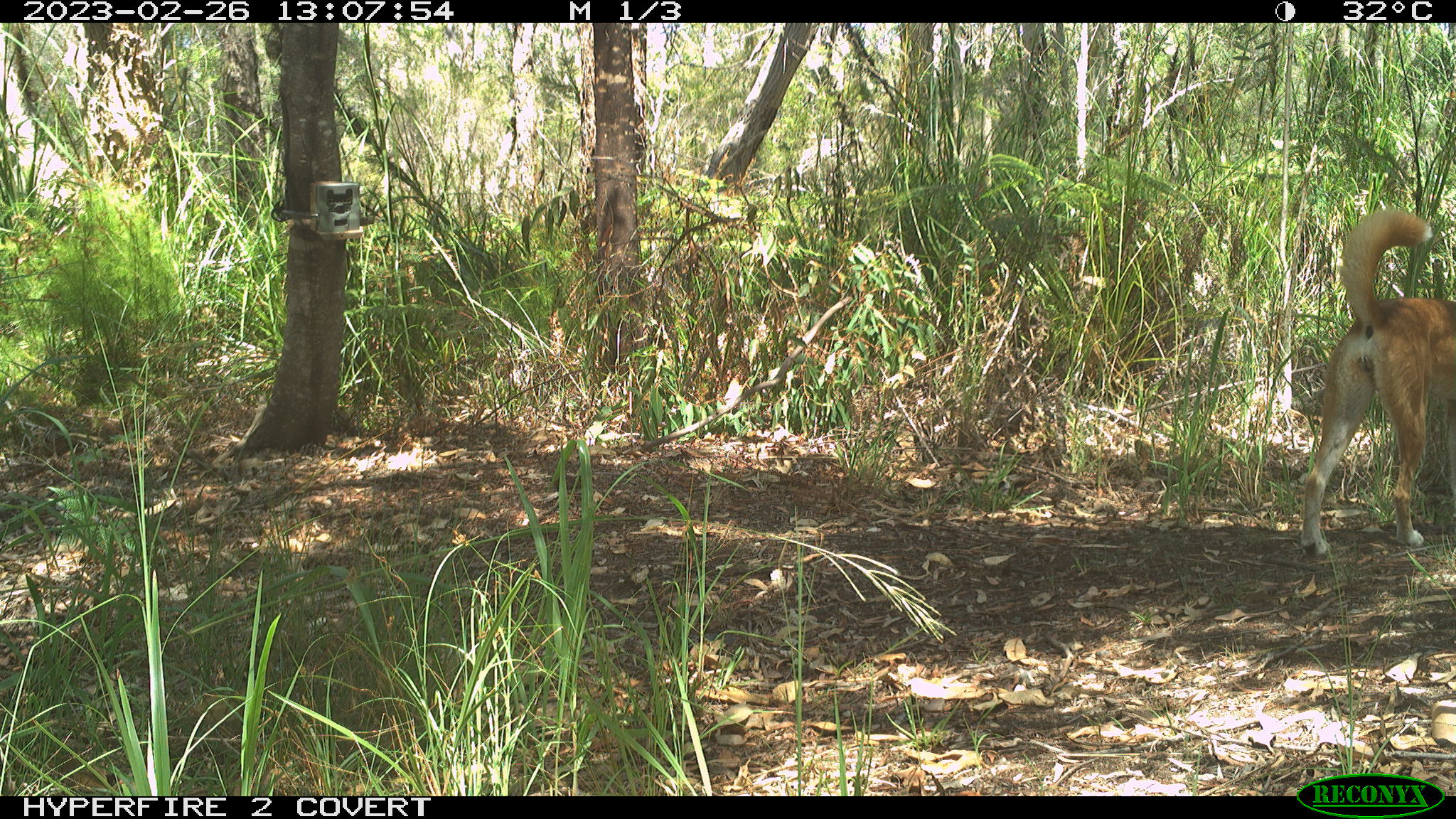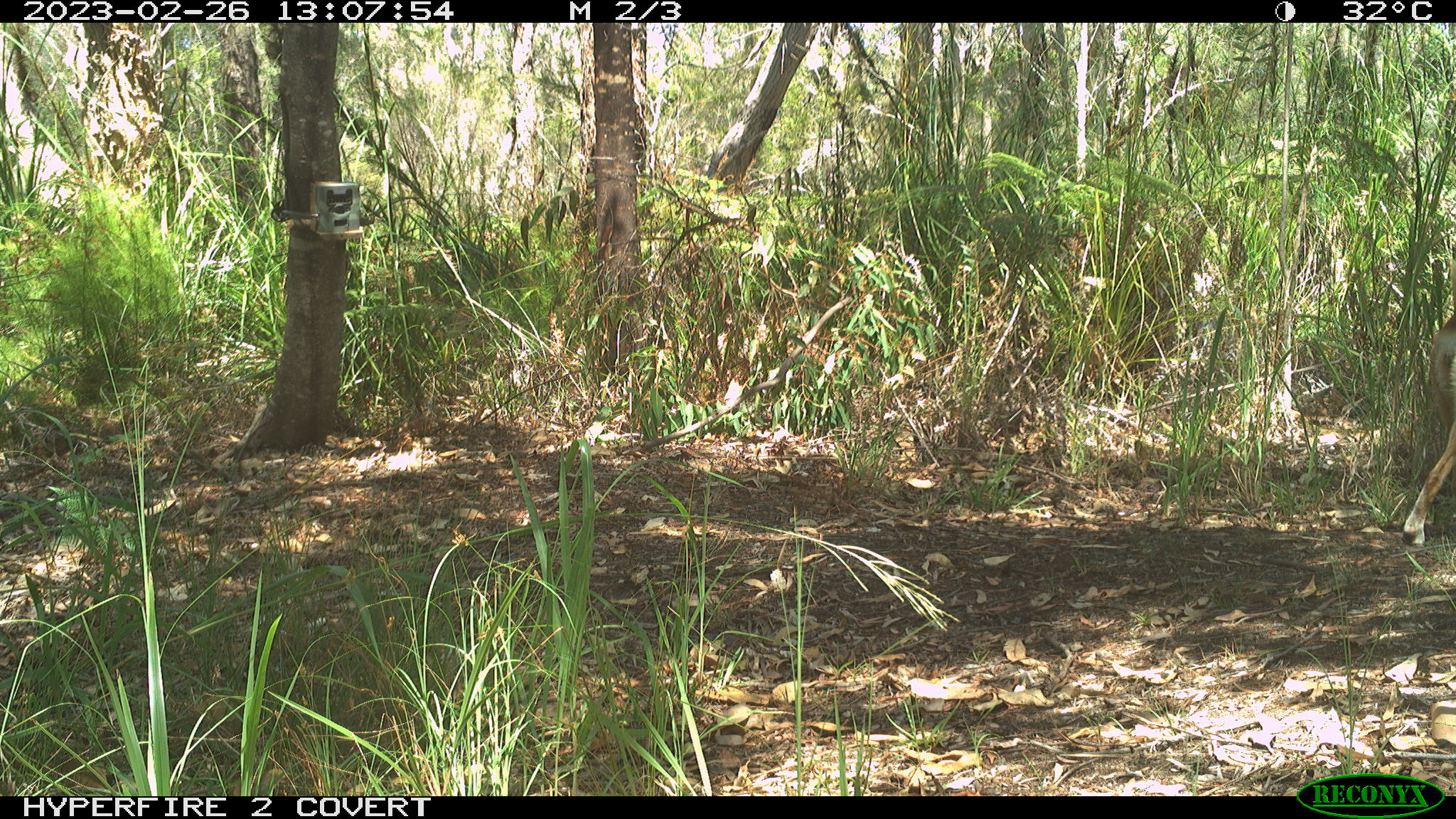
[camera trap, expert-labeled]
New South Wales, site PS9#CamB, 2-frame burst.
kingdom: Animalia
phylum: Chordata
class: Mammalia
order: Carnivora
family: Canidae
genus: Canis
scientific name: Canis familiaris dingo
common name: dingo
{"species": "dingo (Canis familiaris dingo)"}